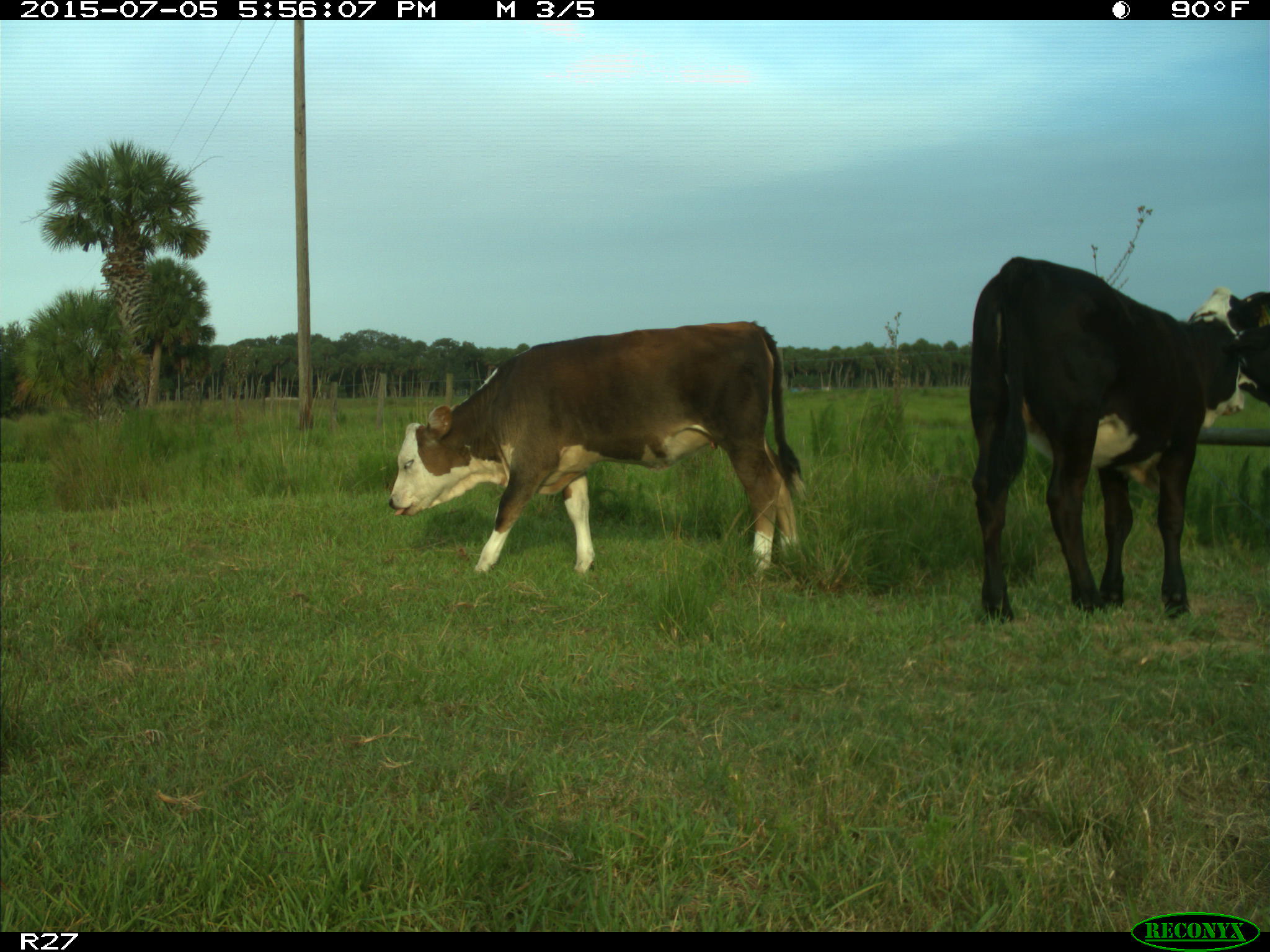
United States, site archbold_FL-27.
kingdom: Animalia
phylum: Chordata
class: Mammalia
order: Artiodactyla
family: Bovidae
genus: Bos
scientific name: Bos taurus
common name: domestic cow